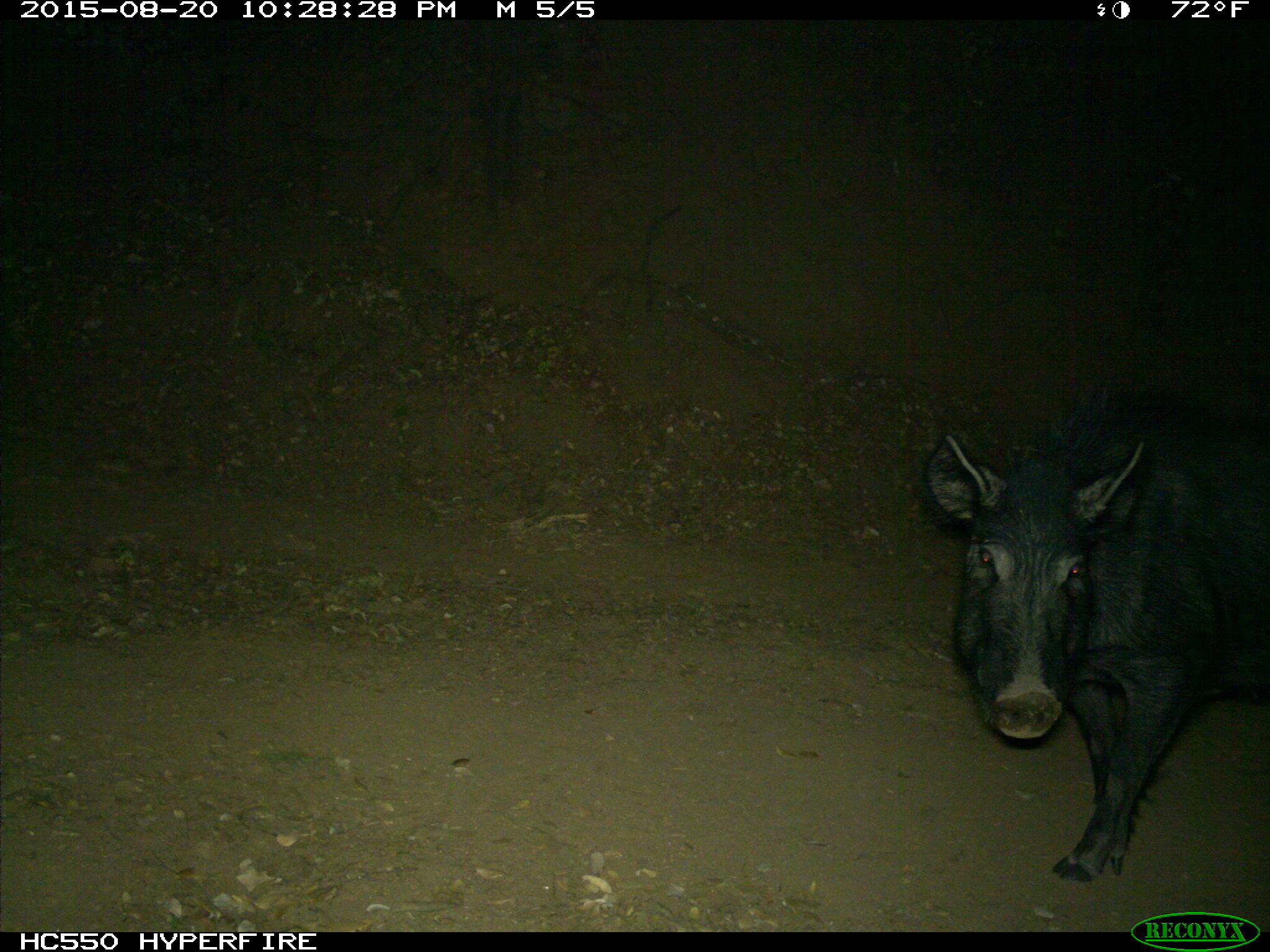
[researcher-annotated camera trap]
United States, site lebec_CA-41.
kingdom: Animalia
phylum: Chordata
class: Mammalia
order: Artiodactyla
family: Suidae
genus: Sus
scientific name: Sus scrofa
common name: wild boar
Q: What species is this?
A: Sus scrofa (wild boar).